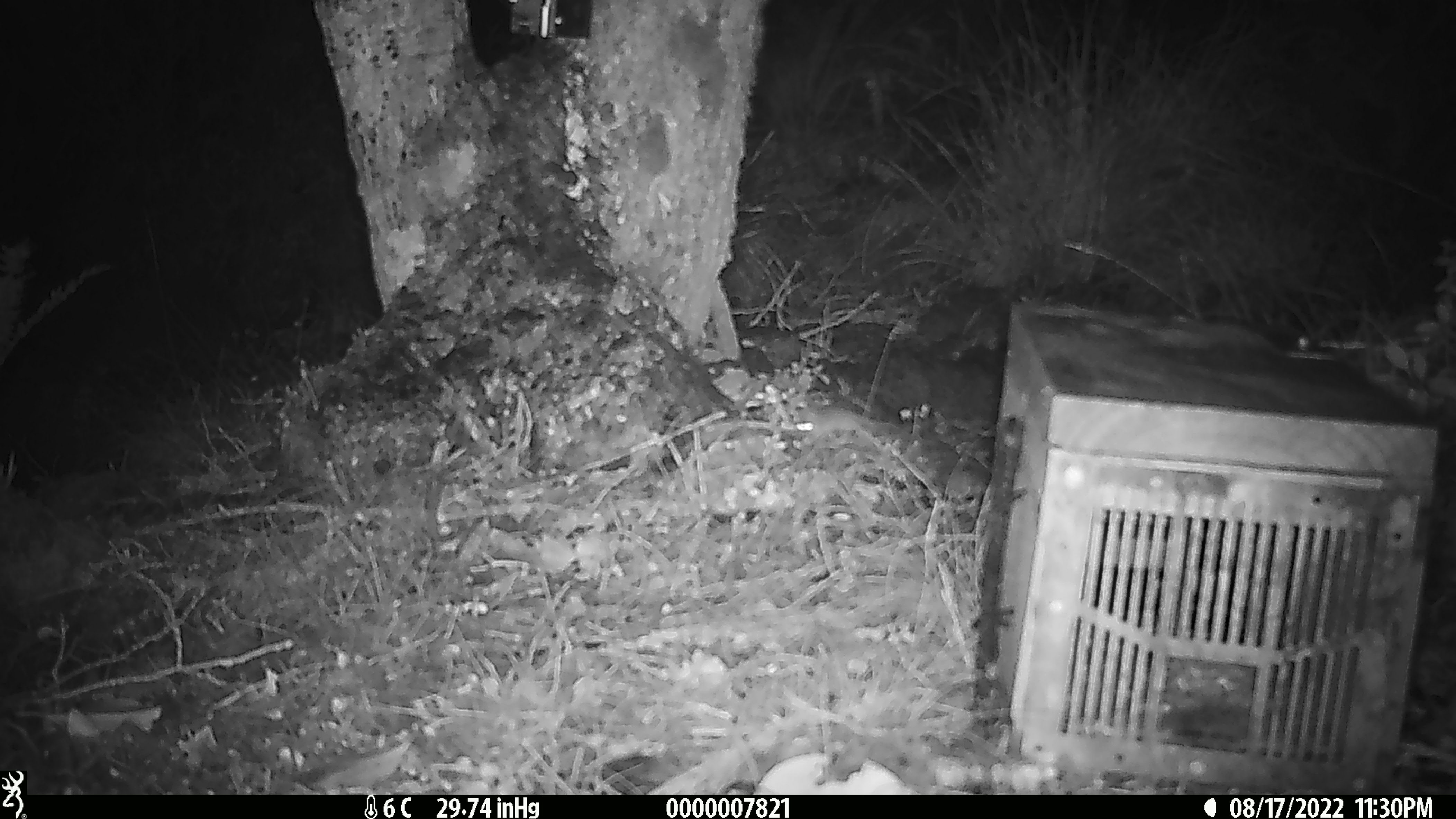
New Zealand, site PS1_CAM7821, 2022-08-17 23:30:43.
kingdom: Animalia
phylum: Chordata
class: Mammalia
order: Rodentia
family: Muridae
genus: Mus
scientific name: Mus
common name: mouse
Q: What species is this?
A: Mouse (Mus).